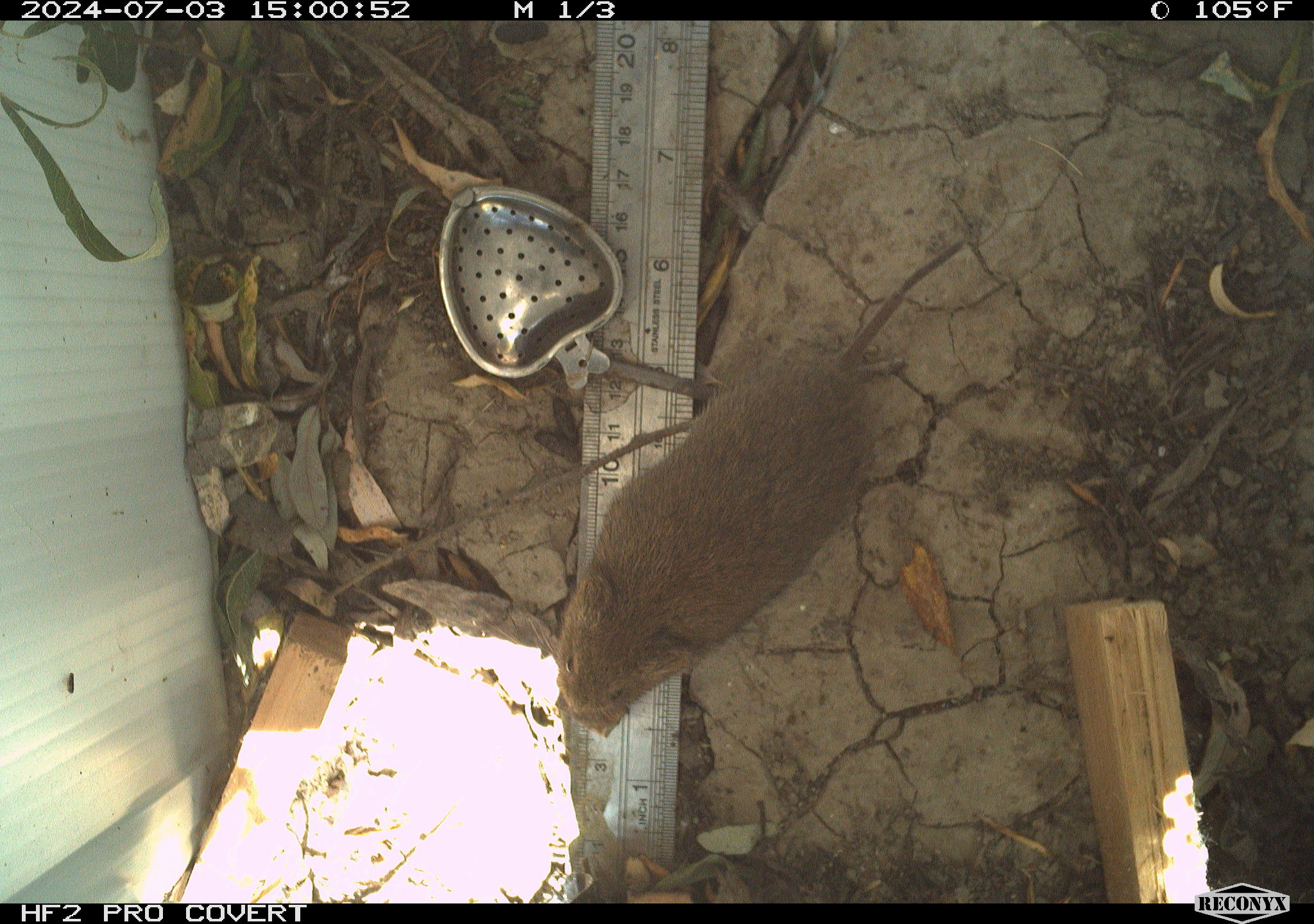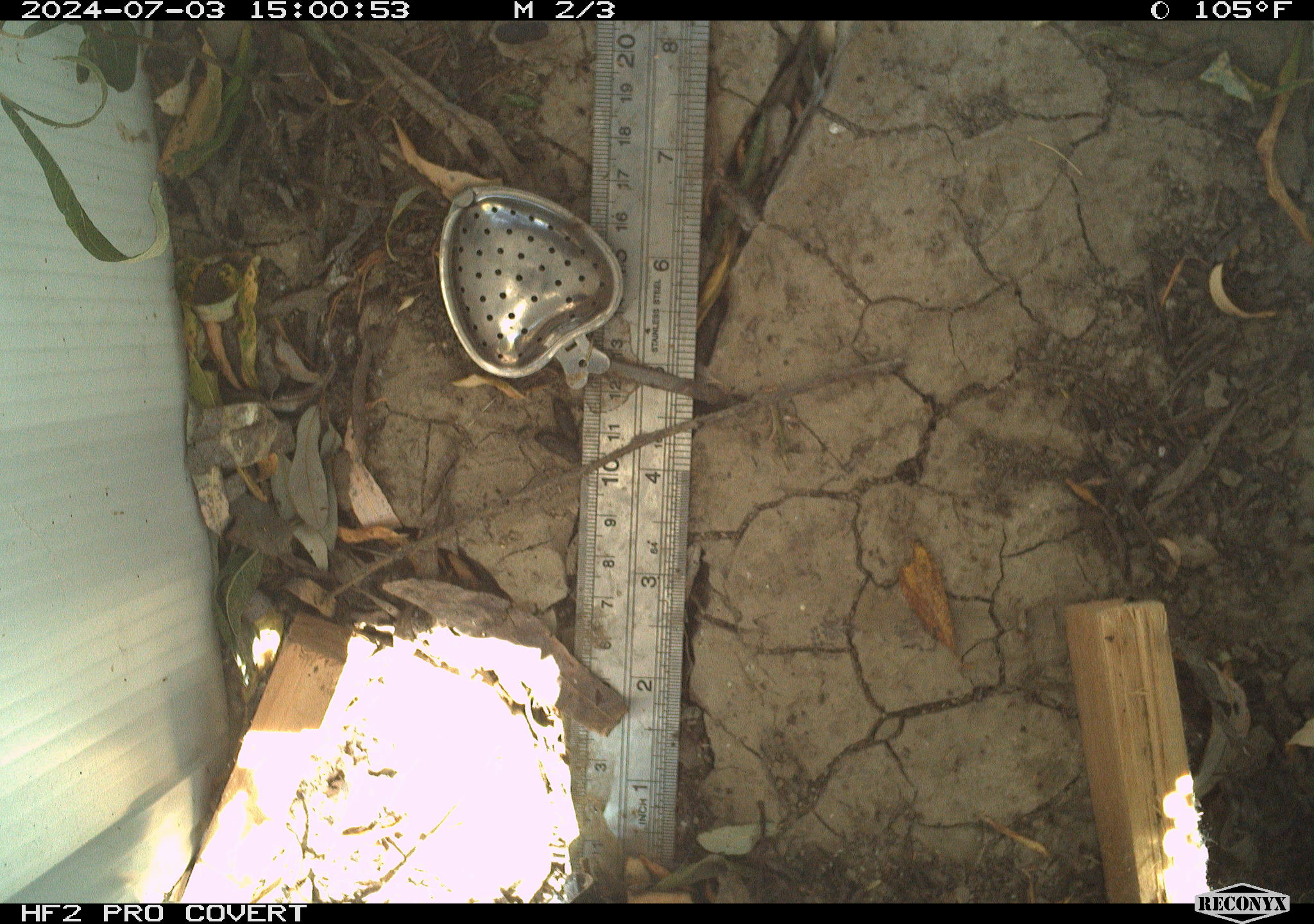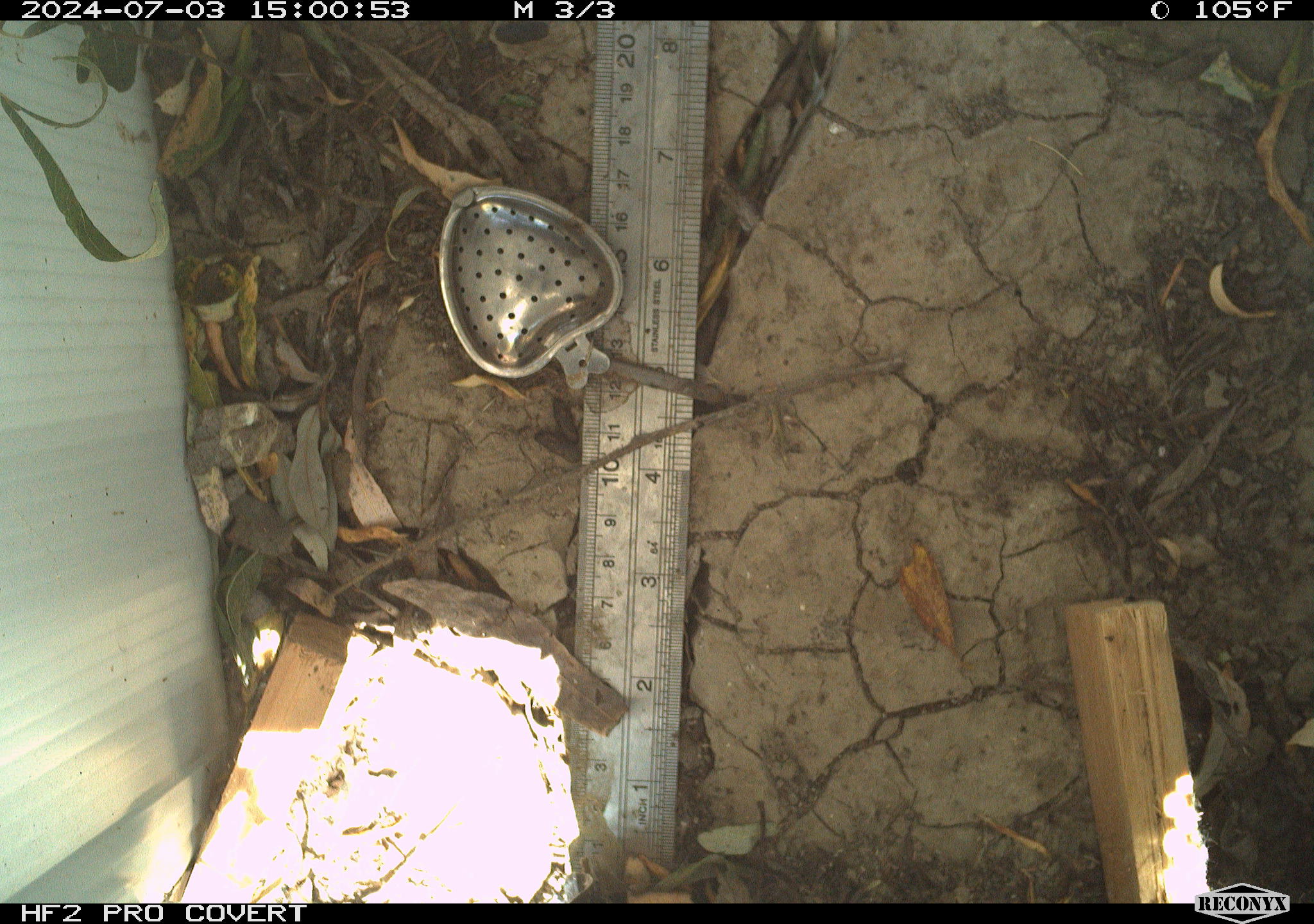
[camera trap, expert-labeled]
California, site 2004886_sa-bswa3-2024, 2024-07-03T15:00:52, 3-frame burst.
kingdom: Animalia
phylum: Chordata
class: Mammalia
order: Rodentia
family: Cricetidae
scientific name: Arvicolinae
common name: voles, lemmings, and muskrats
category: arvicolinae subfamily